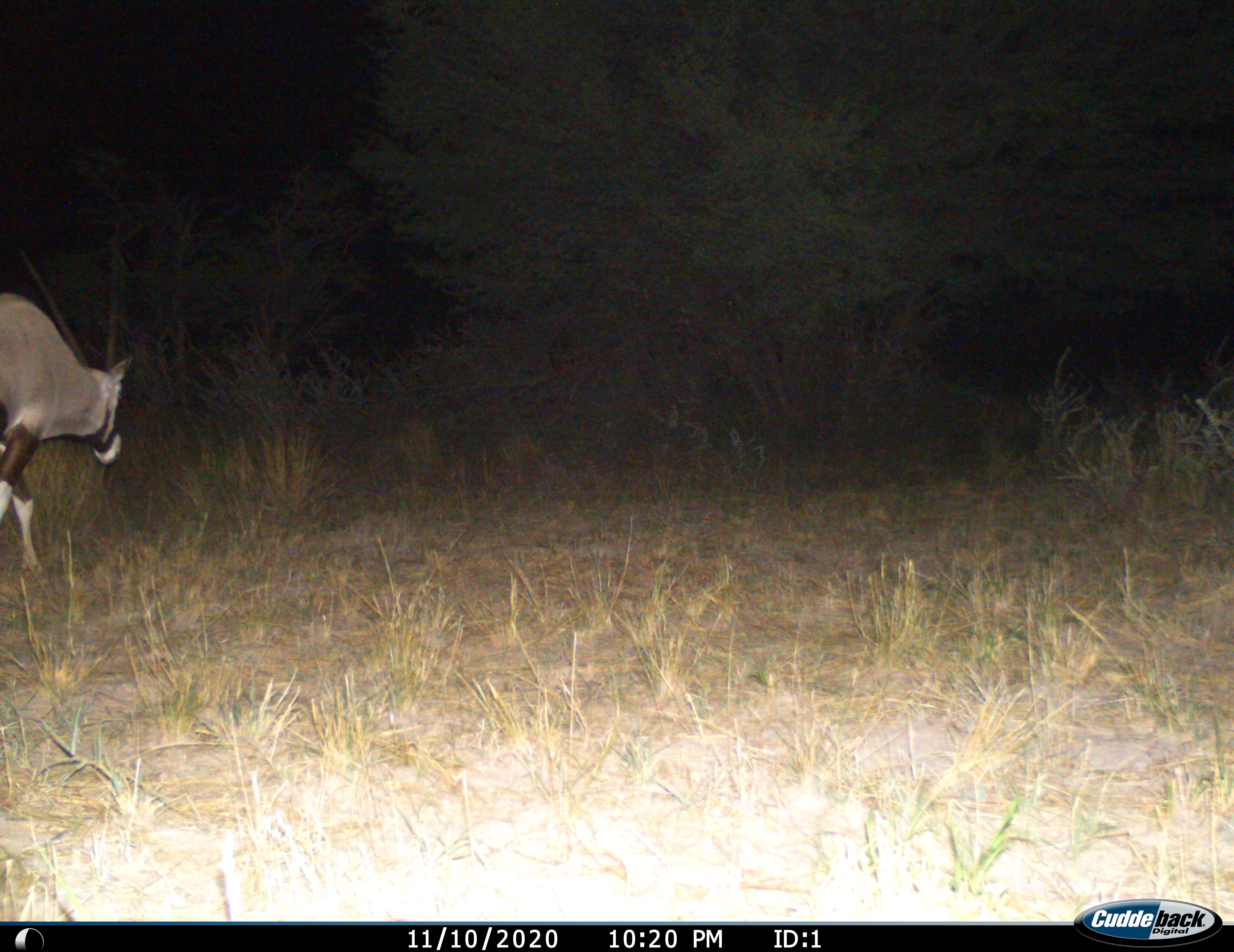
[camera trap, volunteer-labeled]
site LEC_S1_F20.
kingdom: Animalia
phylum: Chordata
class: Mammalia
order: Artiodactyla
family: Bovidae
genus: Oryx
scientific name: Oryx gazella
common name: gemsbok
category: oryx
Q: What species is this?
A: Oryx (gemsbok) (Oryx gazella).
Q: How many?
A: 1.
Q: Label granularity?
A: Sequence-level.